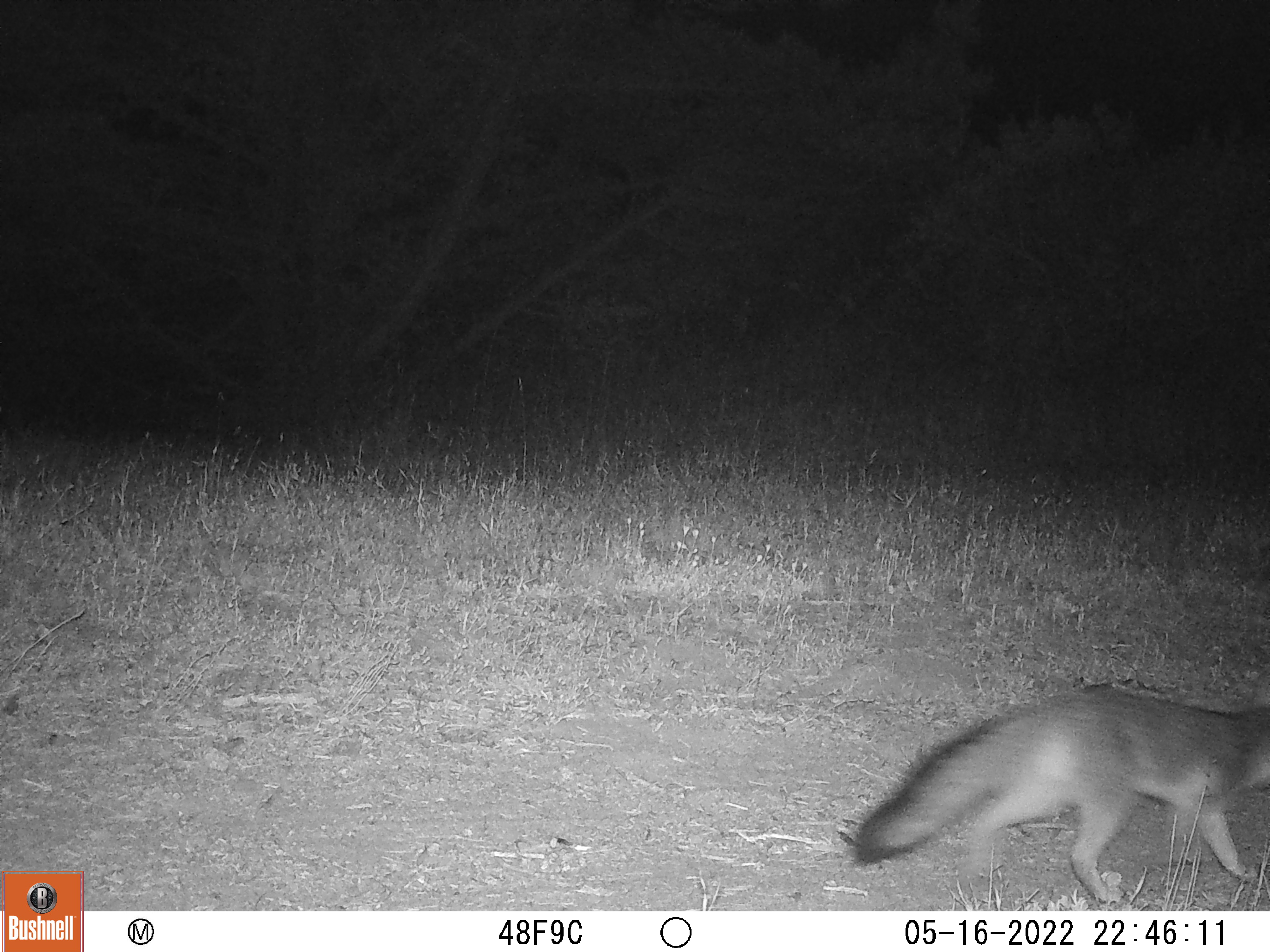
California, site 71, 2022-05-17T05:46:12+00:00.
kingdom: Animalia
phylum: Chordata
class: Mammalia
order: Carnivora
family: Canidae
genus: Urocyon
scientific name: Urocyon cinereoargenteus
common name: gray fox